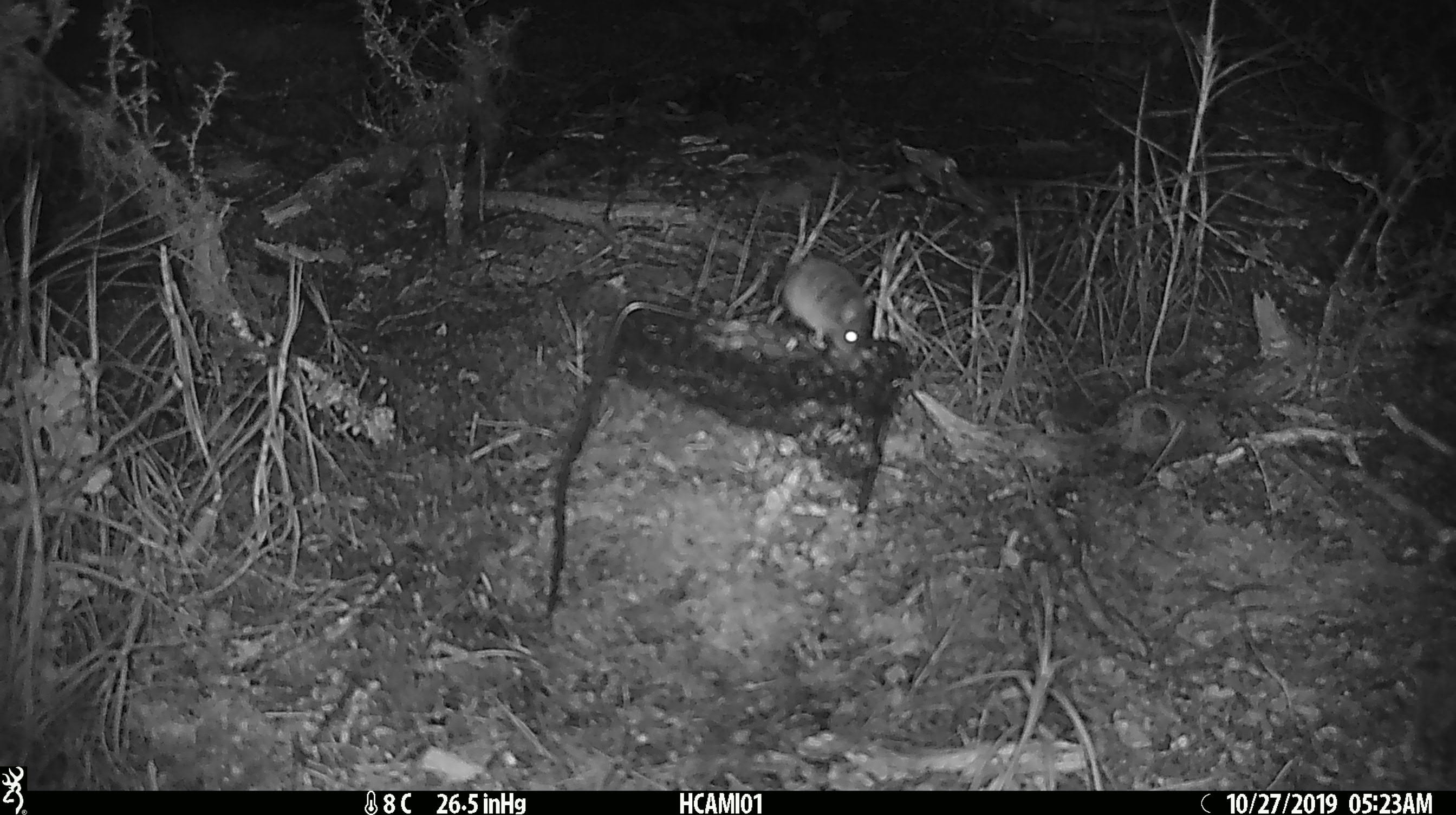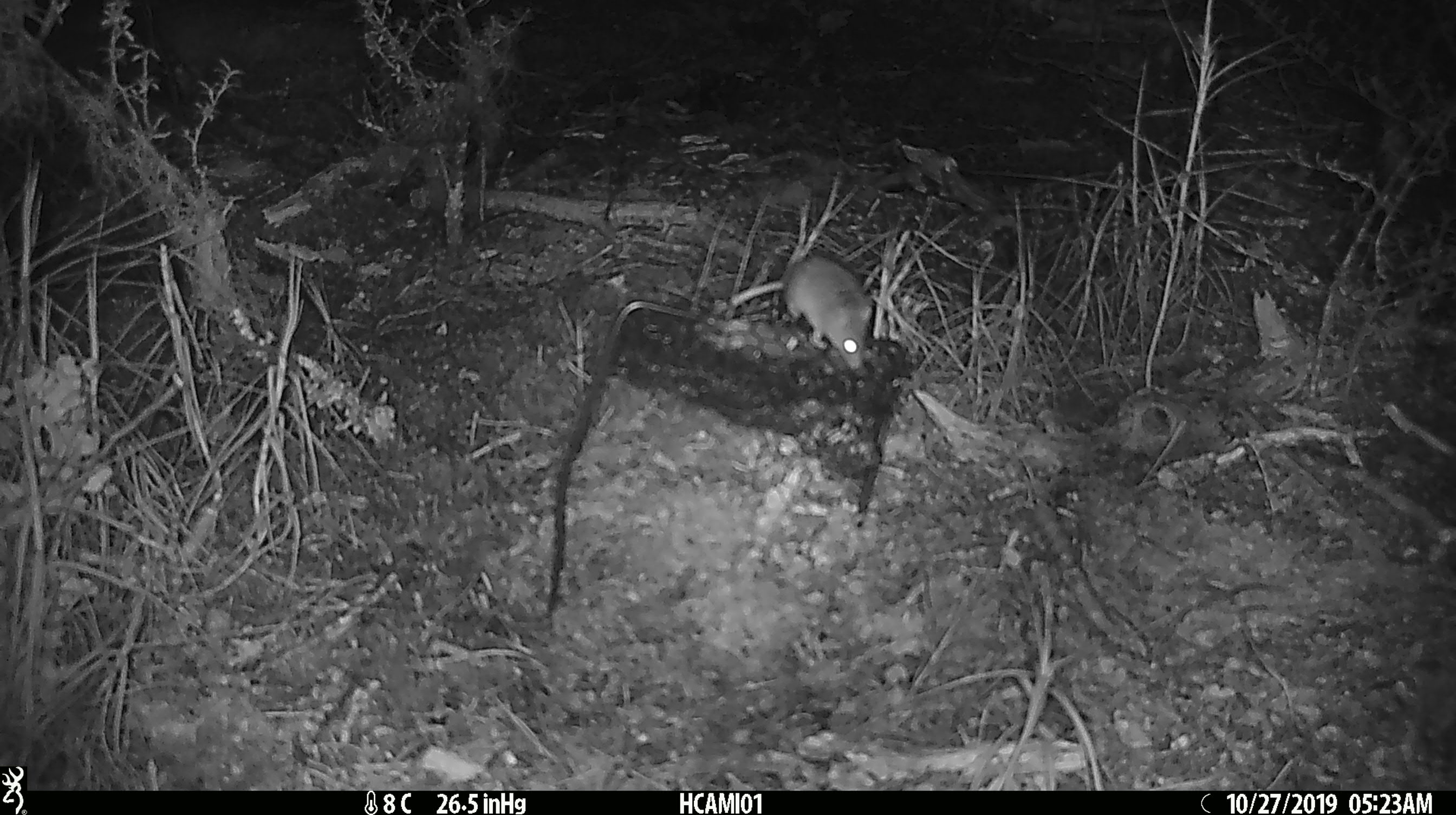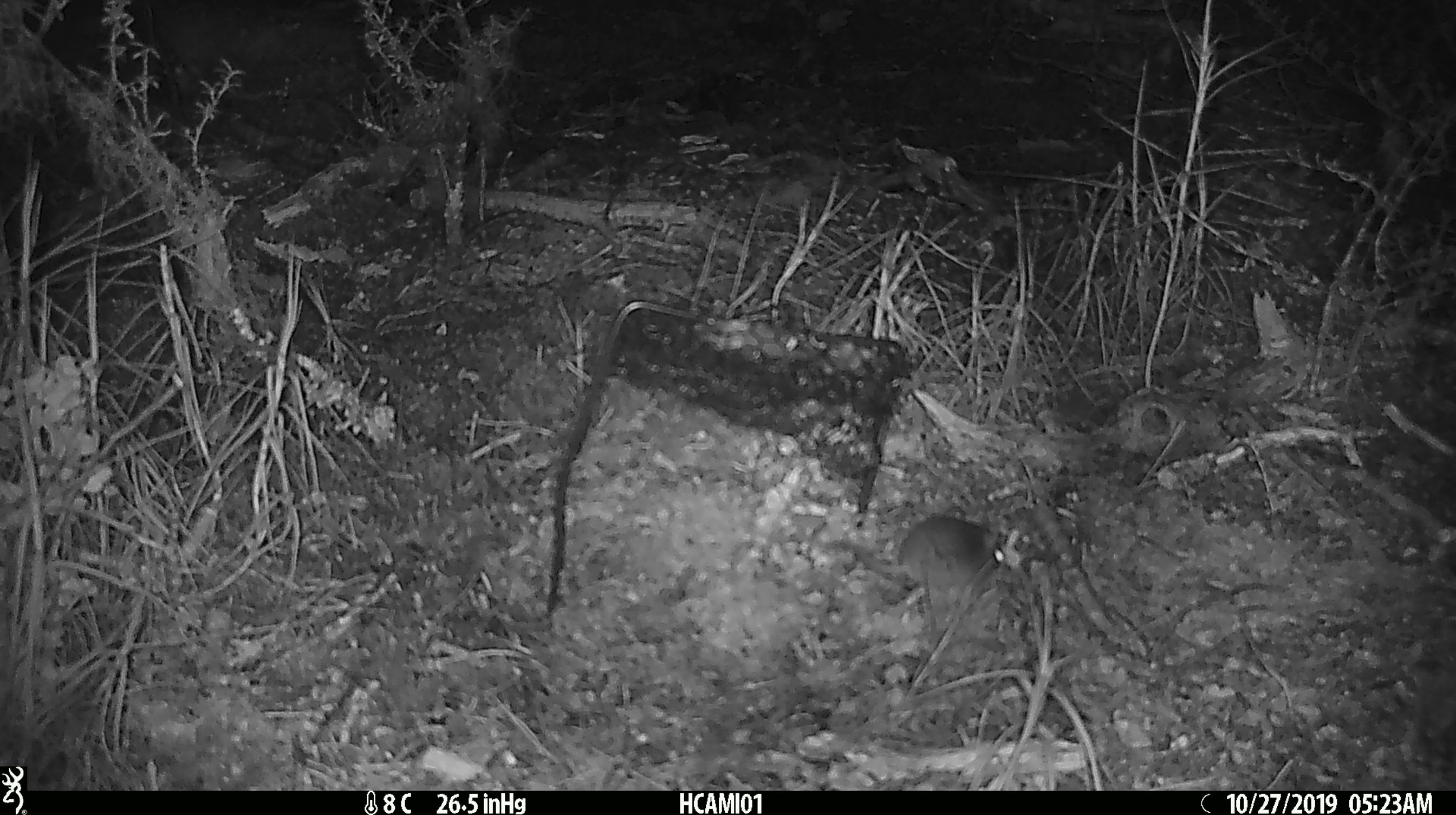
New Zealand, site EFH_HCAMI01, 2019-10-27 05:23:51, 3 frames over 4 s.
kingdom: Animalia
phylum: Chordata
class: Mammalia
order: Rodentia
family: Muridae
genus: Mus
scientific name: Mus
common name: mouse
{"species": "mouse (Mus)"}